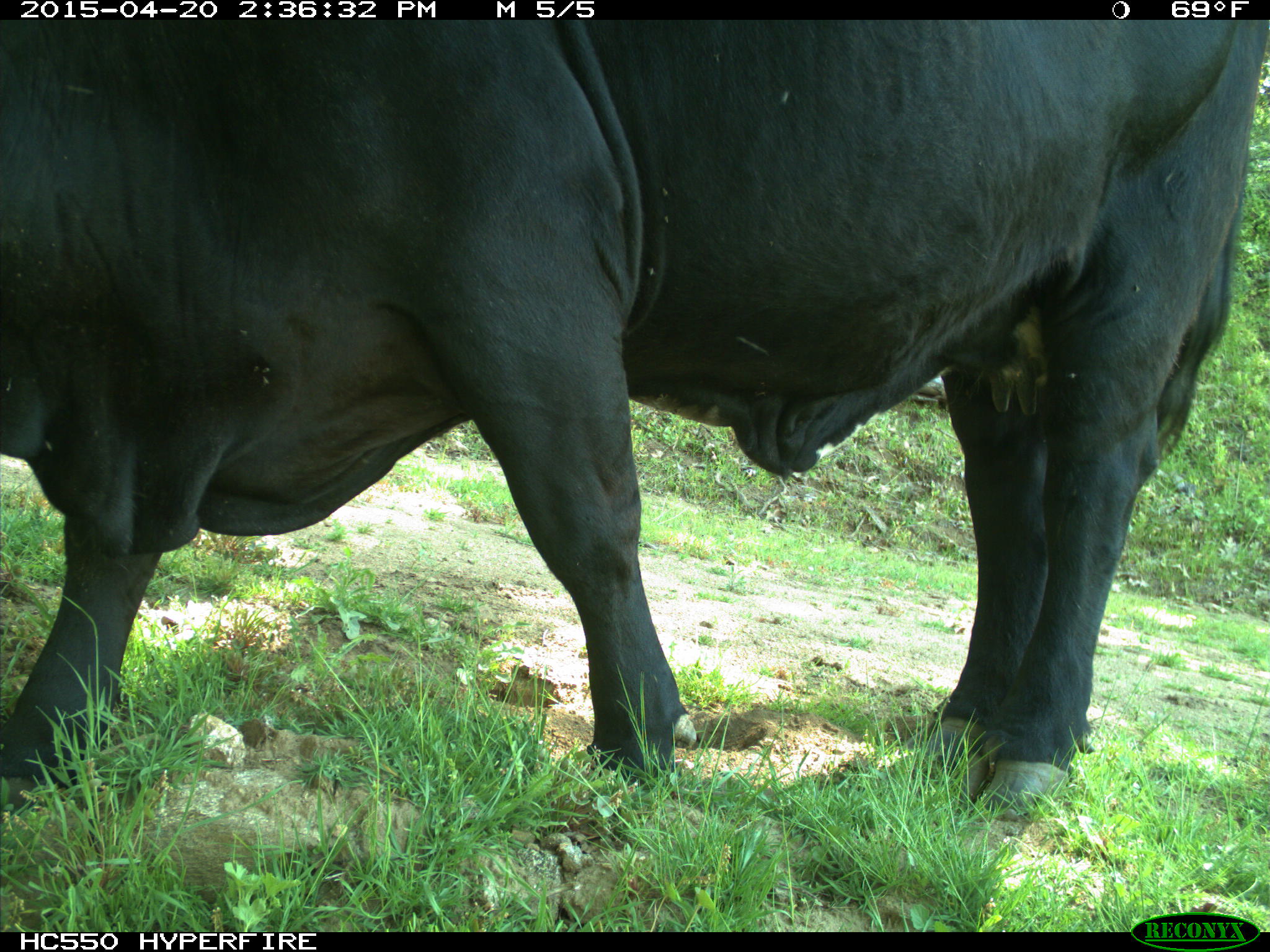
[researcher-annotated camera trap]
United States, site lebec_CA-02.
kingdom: Animalia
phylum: Chordata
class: Mammalia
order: Artiodactyla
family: Bovidae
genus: Bos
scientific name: Bos taurus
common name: domestic cow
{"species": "Bos taurus (domestic cow)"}